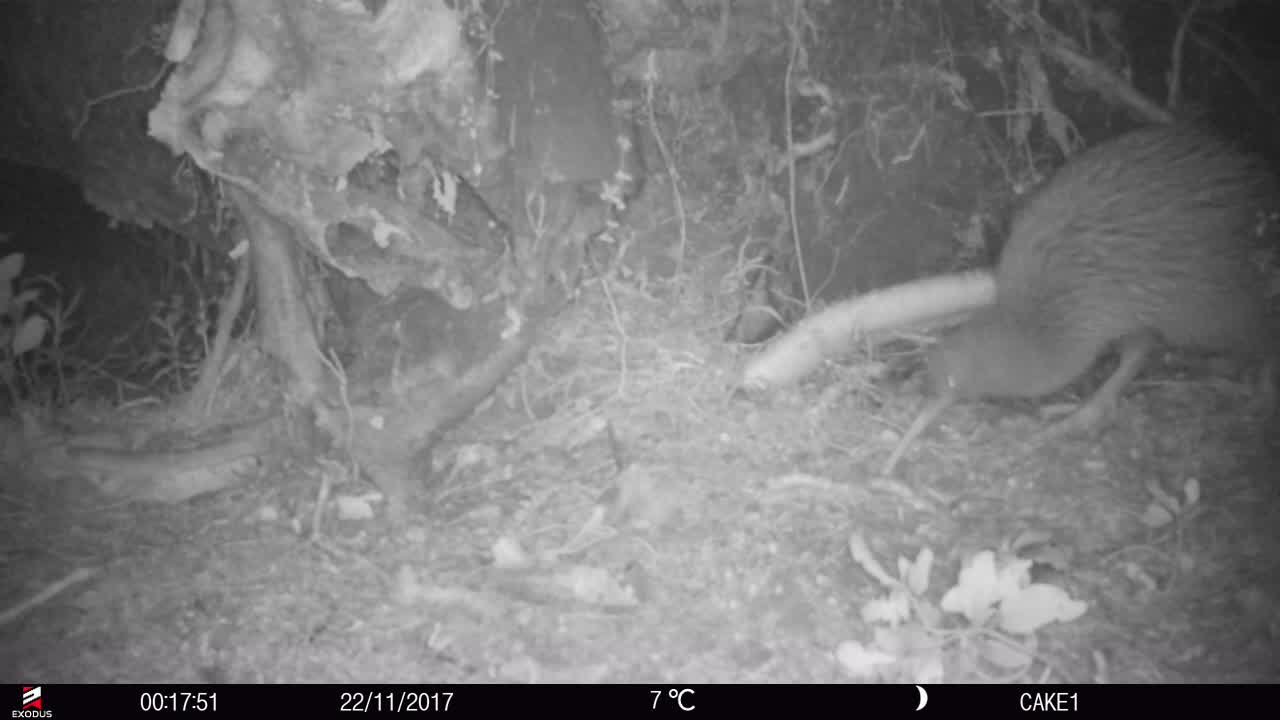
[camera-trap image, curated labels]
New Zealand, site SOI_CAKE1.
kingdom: Animalia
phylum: Chordata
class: Aves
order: Apterygiformes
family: Apterygidae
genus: Apteryx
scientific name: Apteryx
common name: kiwi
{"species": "kiwi (Apteryx)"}